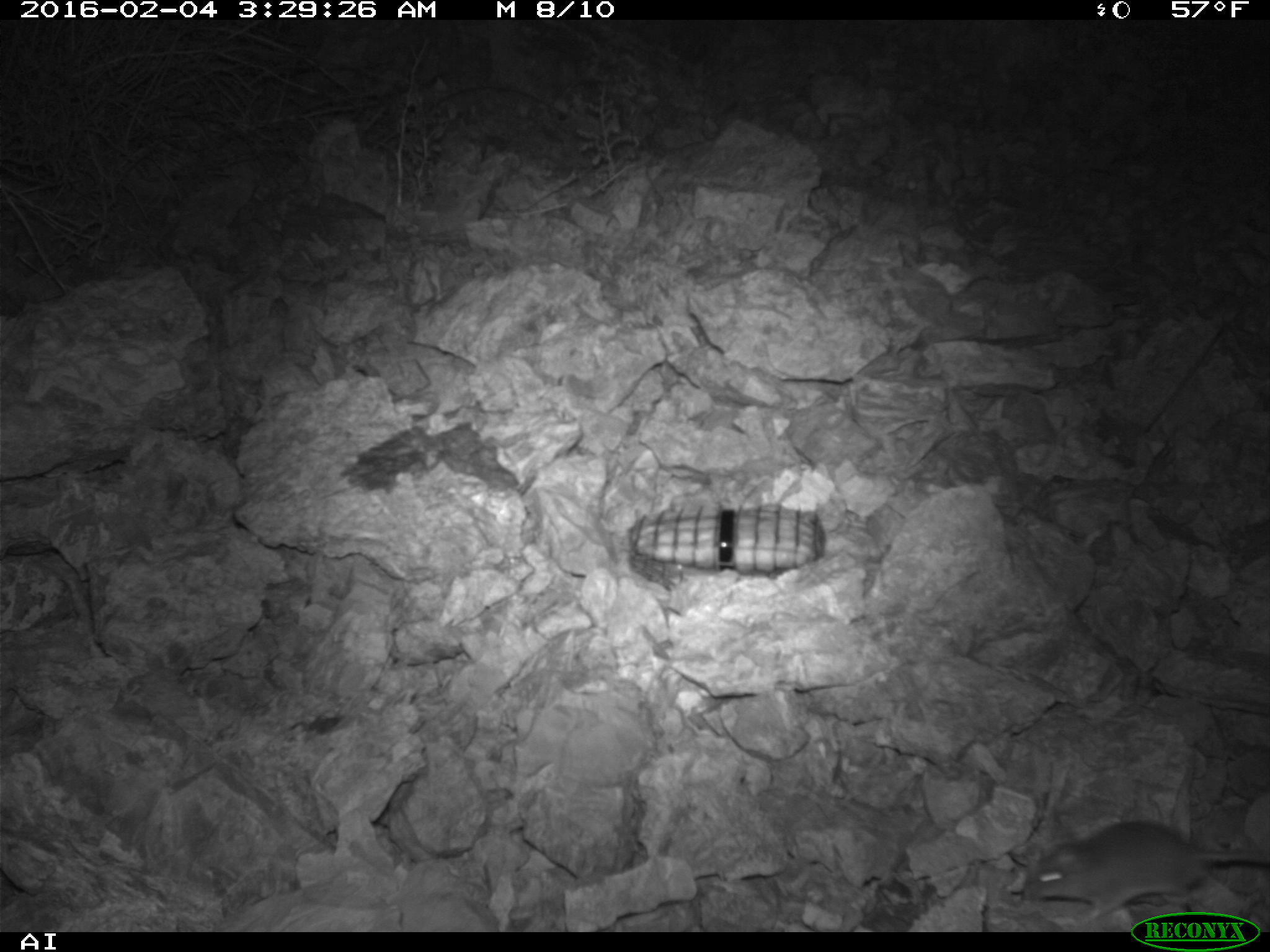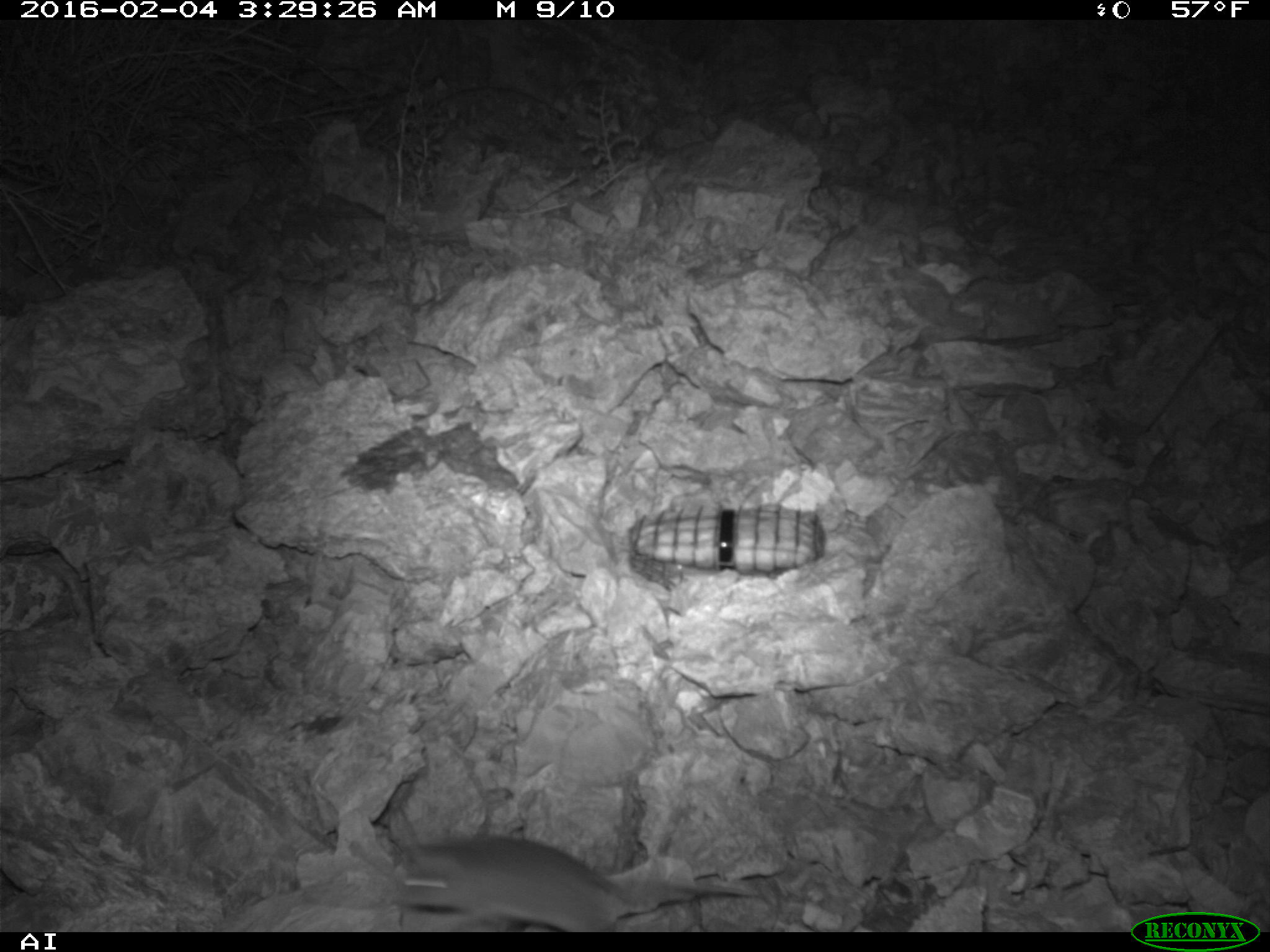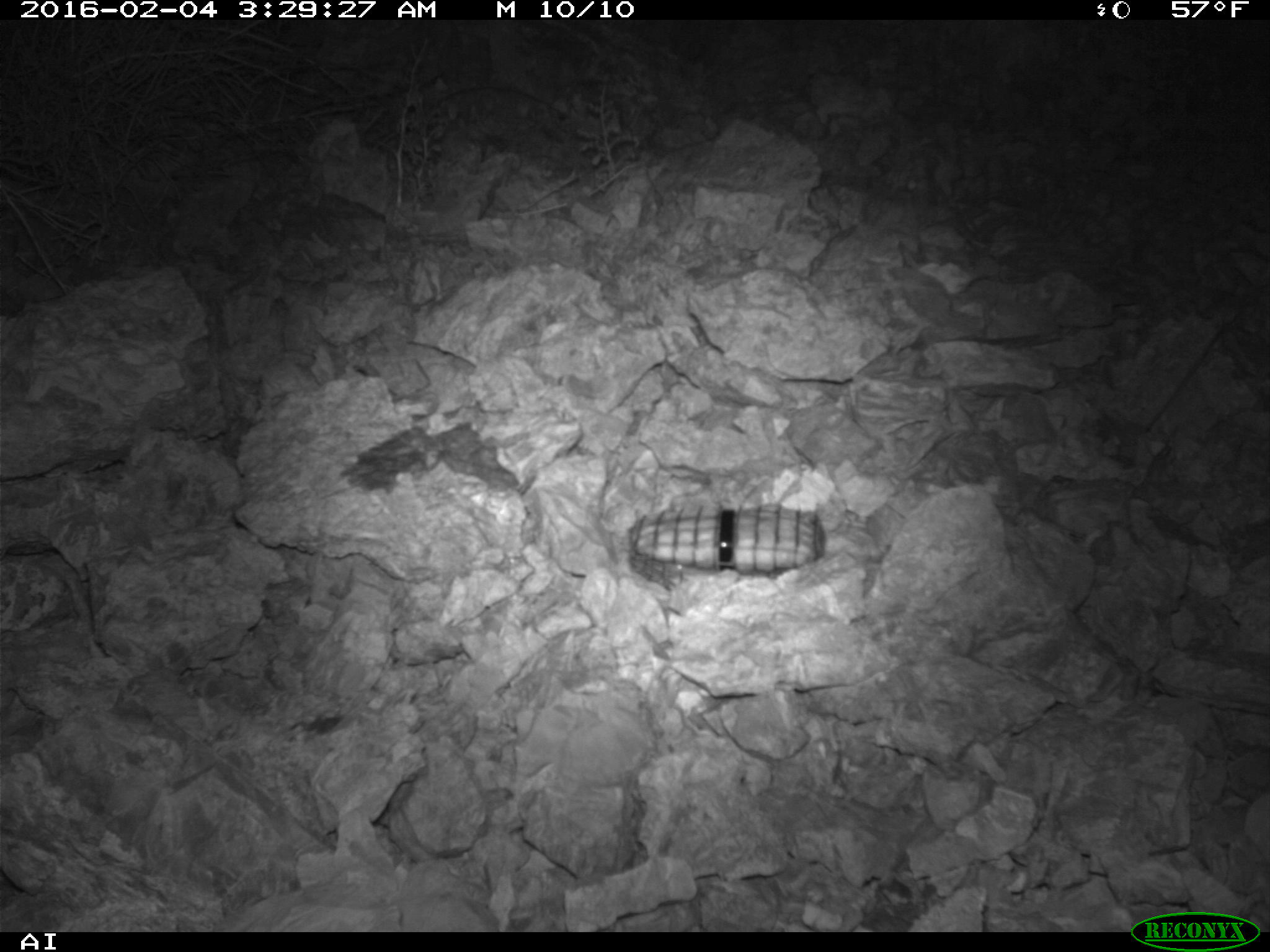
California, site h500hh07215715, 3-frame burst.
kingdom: Animalia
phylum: Chordata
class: Mammalia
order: Rodentia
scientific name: Rodentia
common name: rodent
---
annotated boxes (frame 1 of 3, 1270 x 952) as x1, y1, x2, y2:
rodent: 1019, 820, 1269, 927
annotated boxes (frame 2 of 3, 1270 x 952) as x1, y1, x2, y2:
rodent: 395, 836, 760, 932